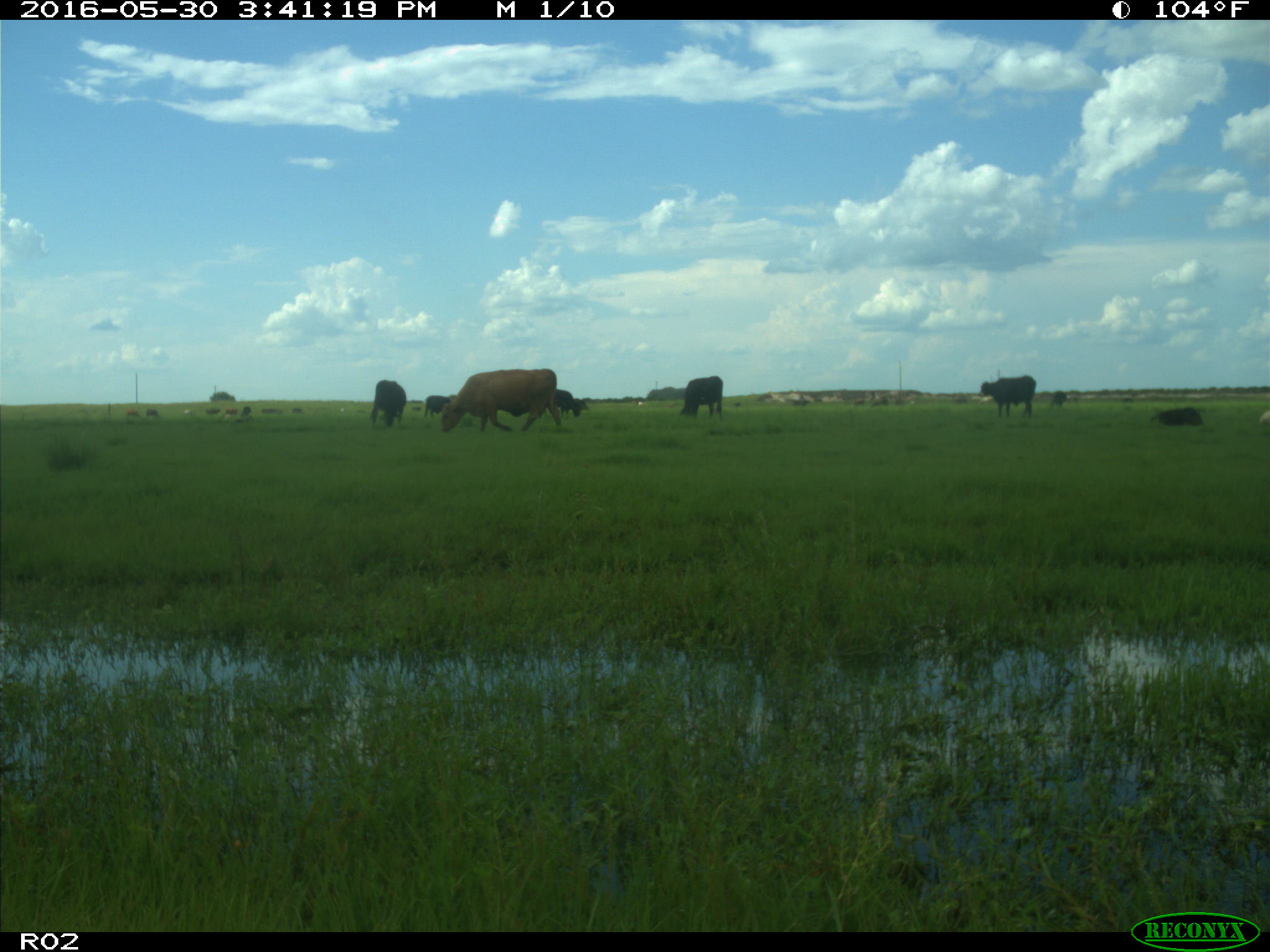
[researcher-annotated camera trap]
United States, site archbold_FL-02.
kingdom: Animalia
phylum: Chordata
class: Mammalia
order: Artiodactyla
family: Bovidae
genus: Bos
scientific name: Bos taurus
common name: domestic cow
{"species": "Bos taurus (domestic cow)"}